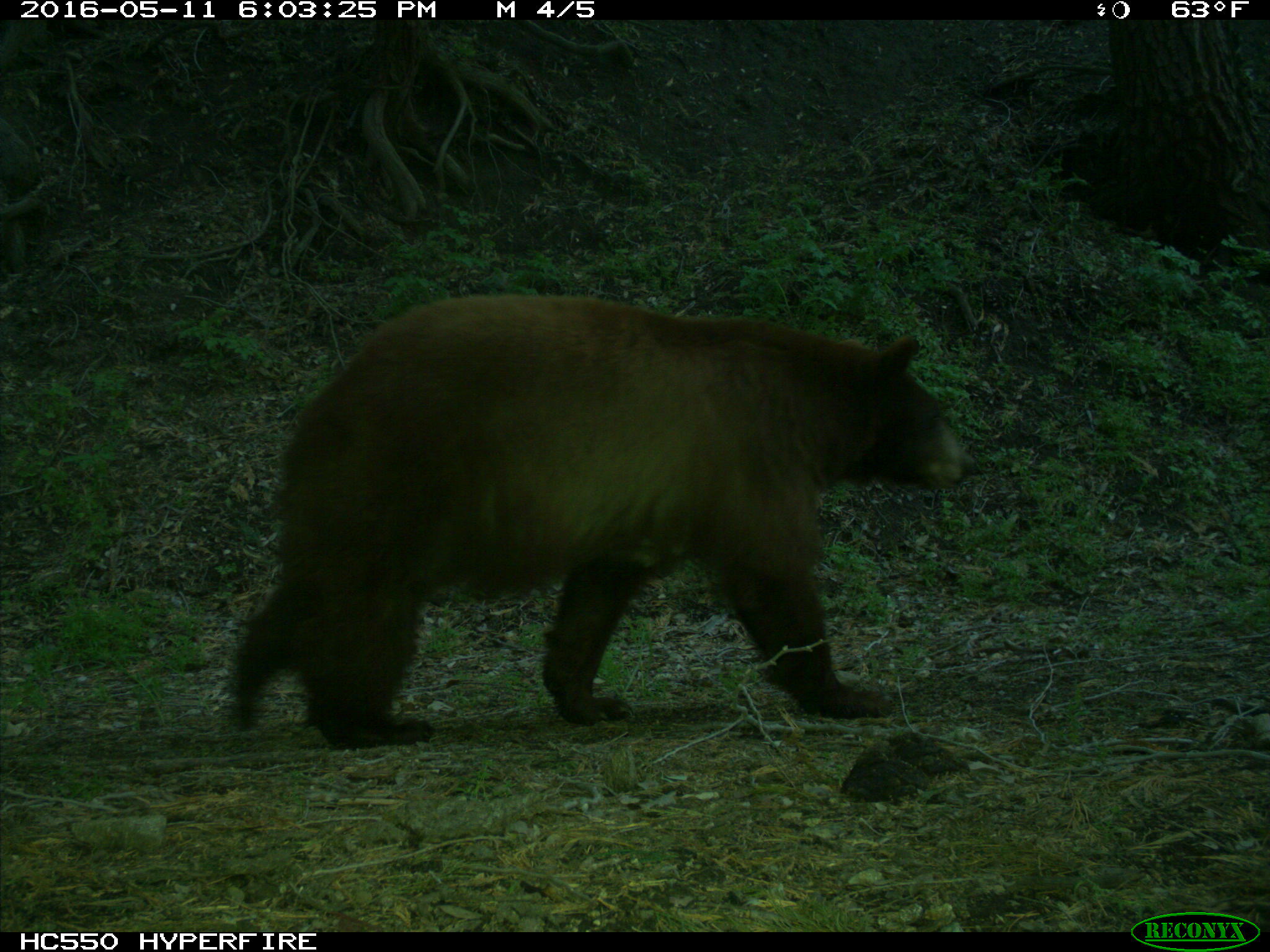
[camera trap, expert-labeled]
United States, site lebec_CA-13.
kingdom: Animalia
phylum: Chordata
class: Mammalia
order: Carnivora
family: Ursidae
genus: Ursus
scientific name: Ursus americanus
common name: american black bear